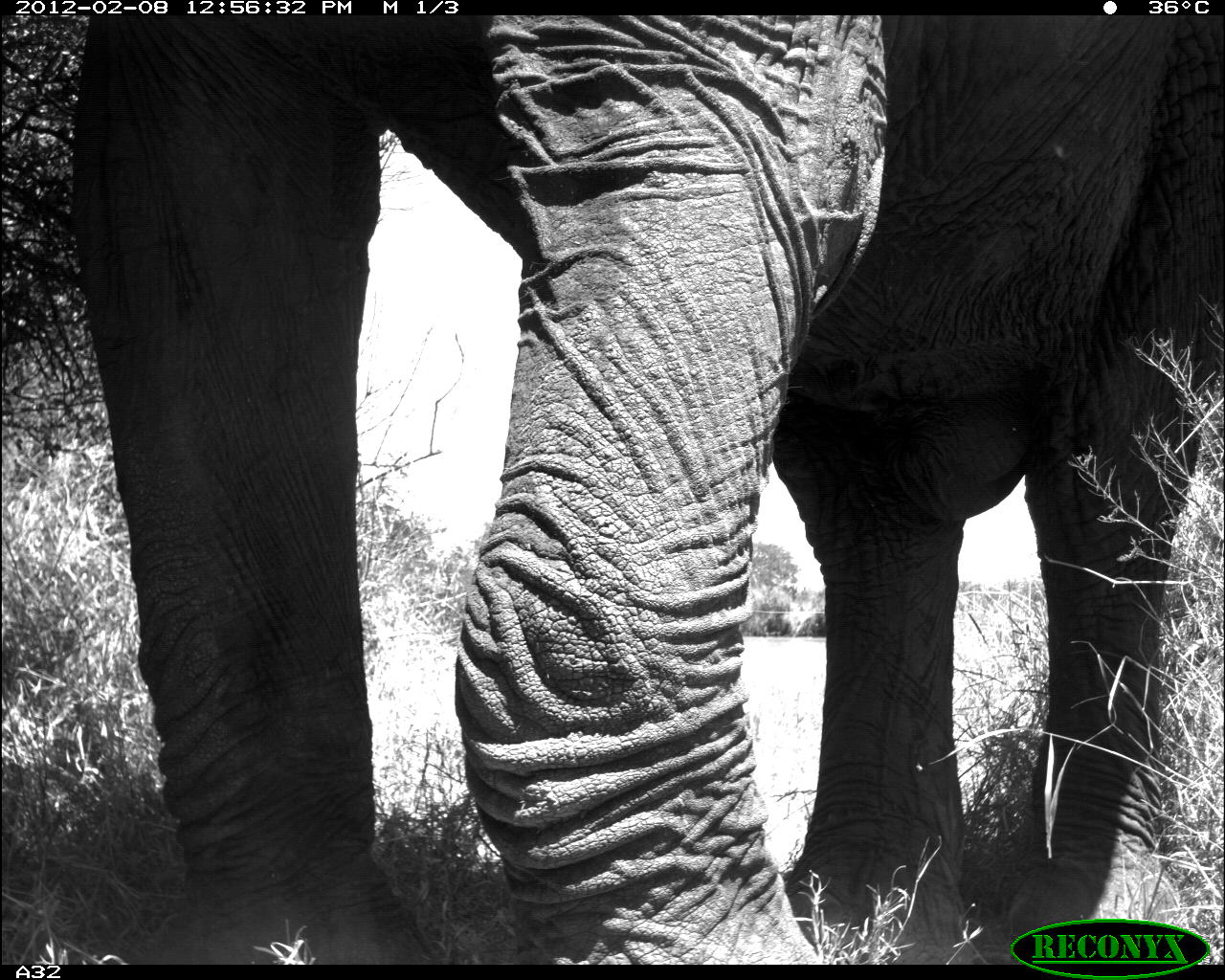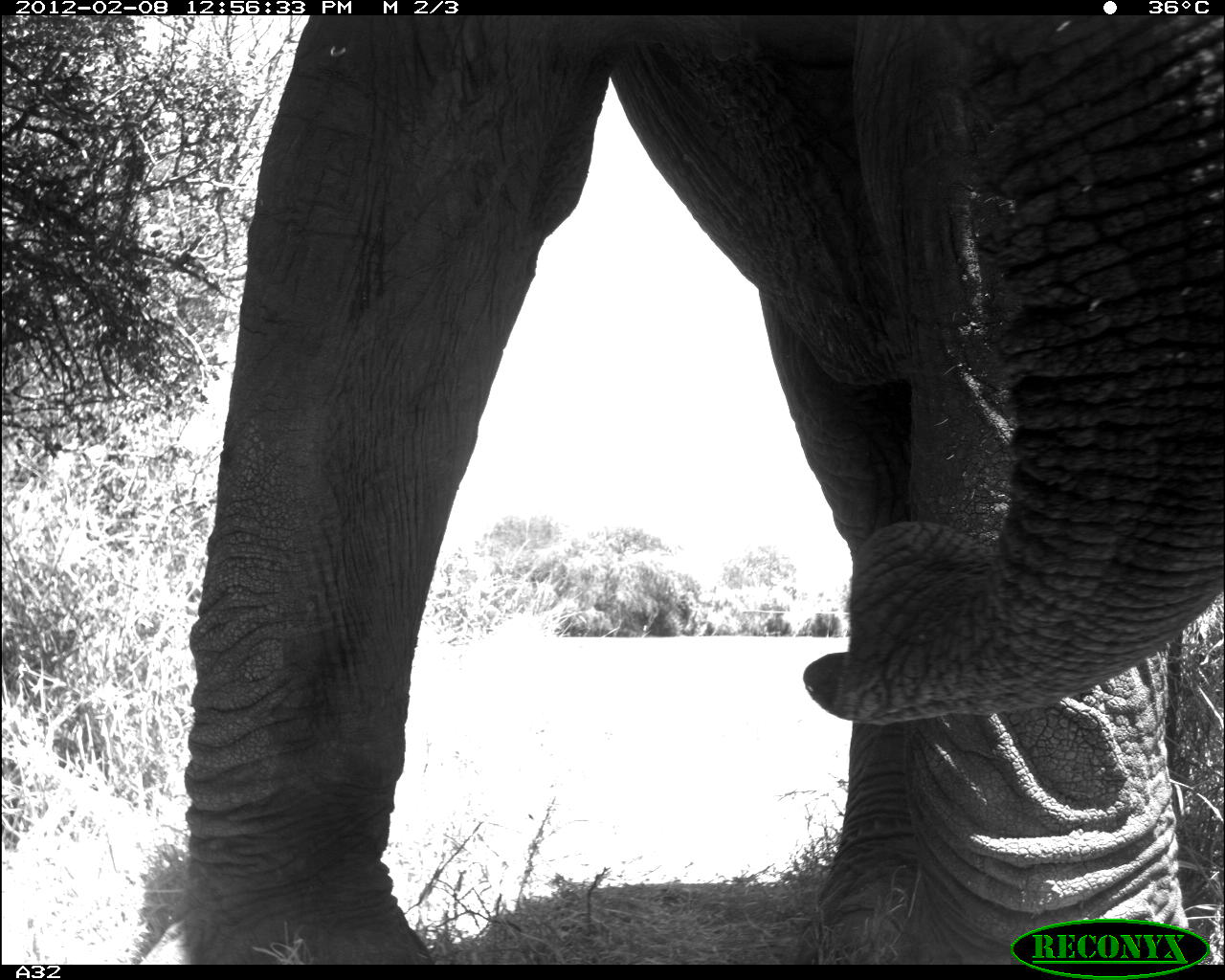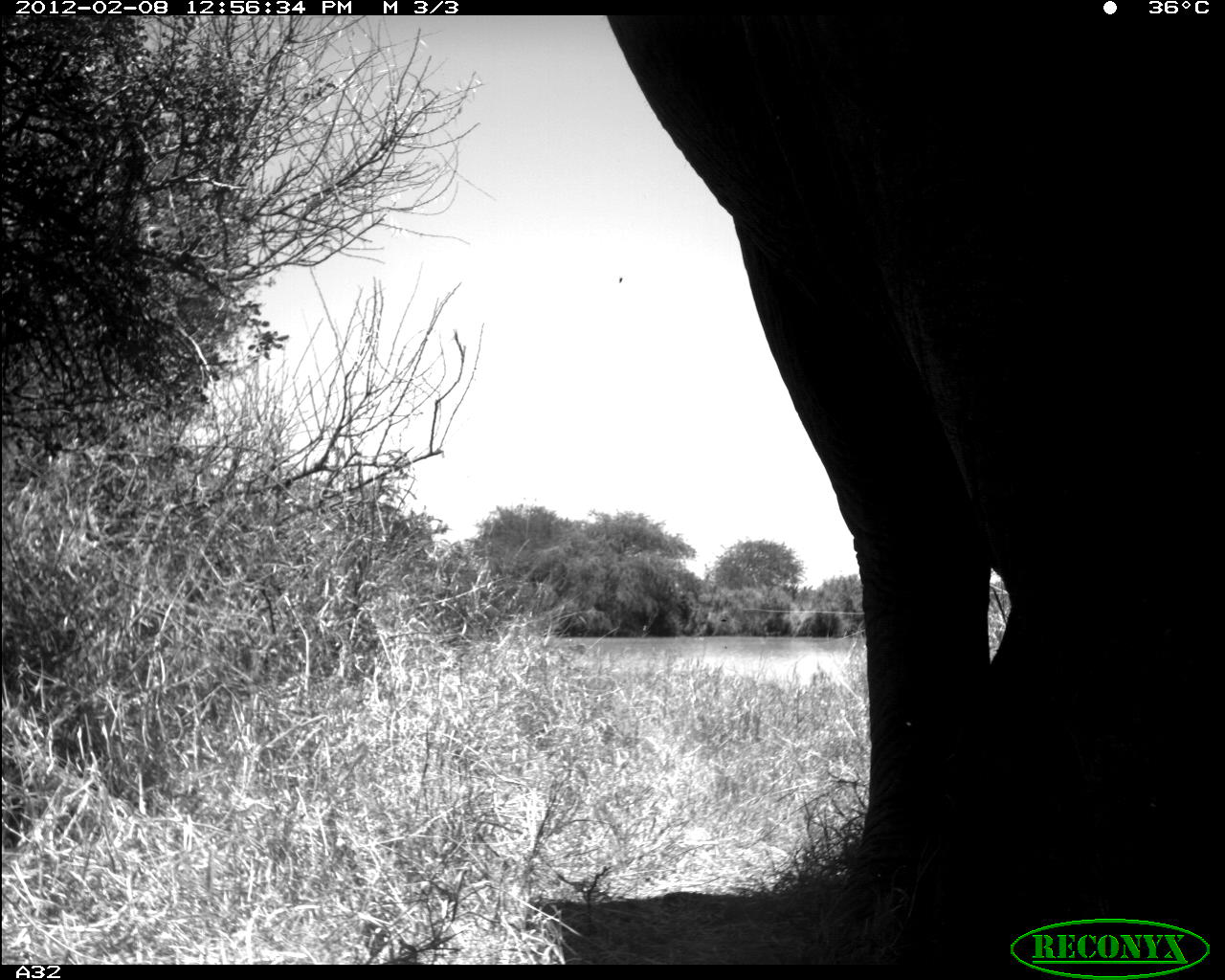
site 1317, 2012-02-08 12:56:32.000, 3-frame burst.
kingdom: Animalia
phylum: Chordata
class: Mammalia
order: Proboscidea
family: Elephantidae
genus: Loxodonta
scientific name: Loxodonta africana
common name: african bush elephant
Loxodonta africana (african bush elephant), count 1.